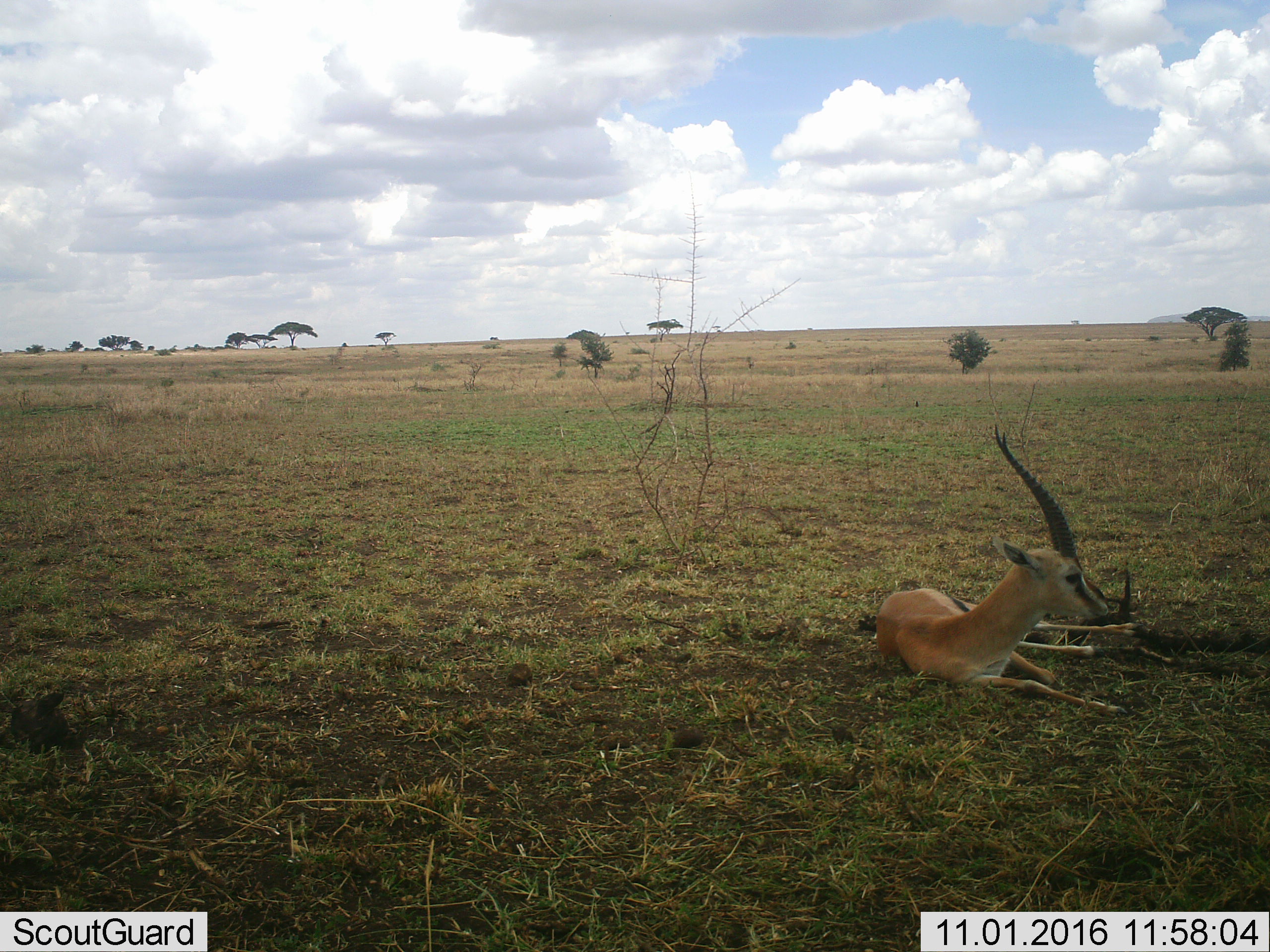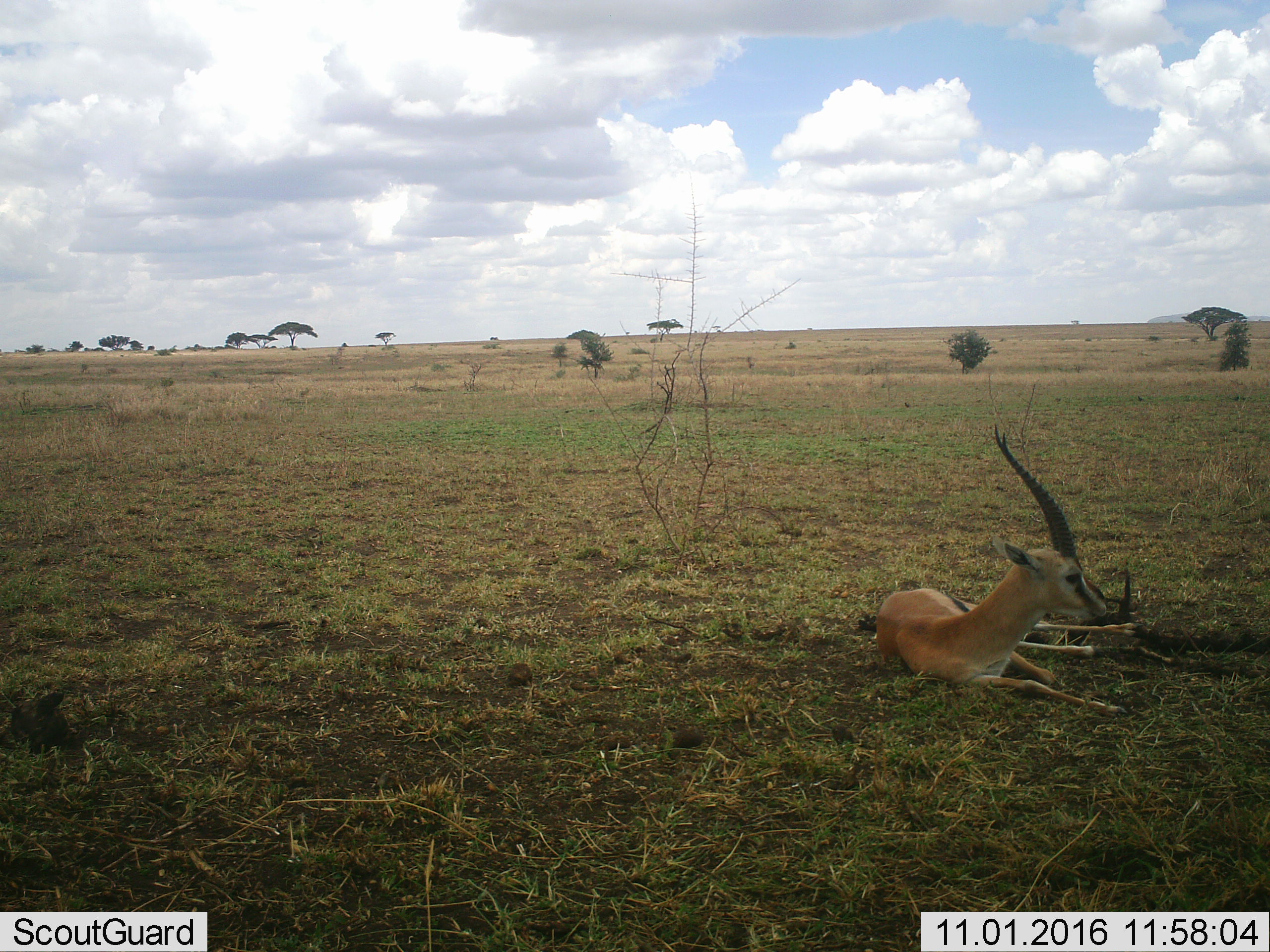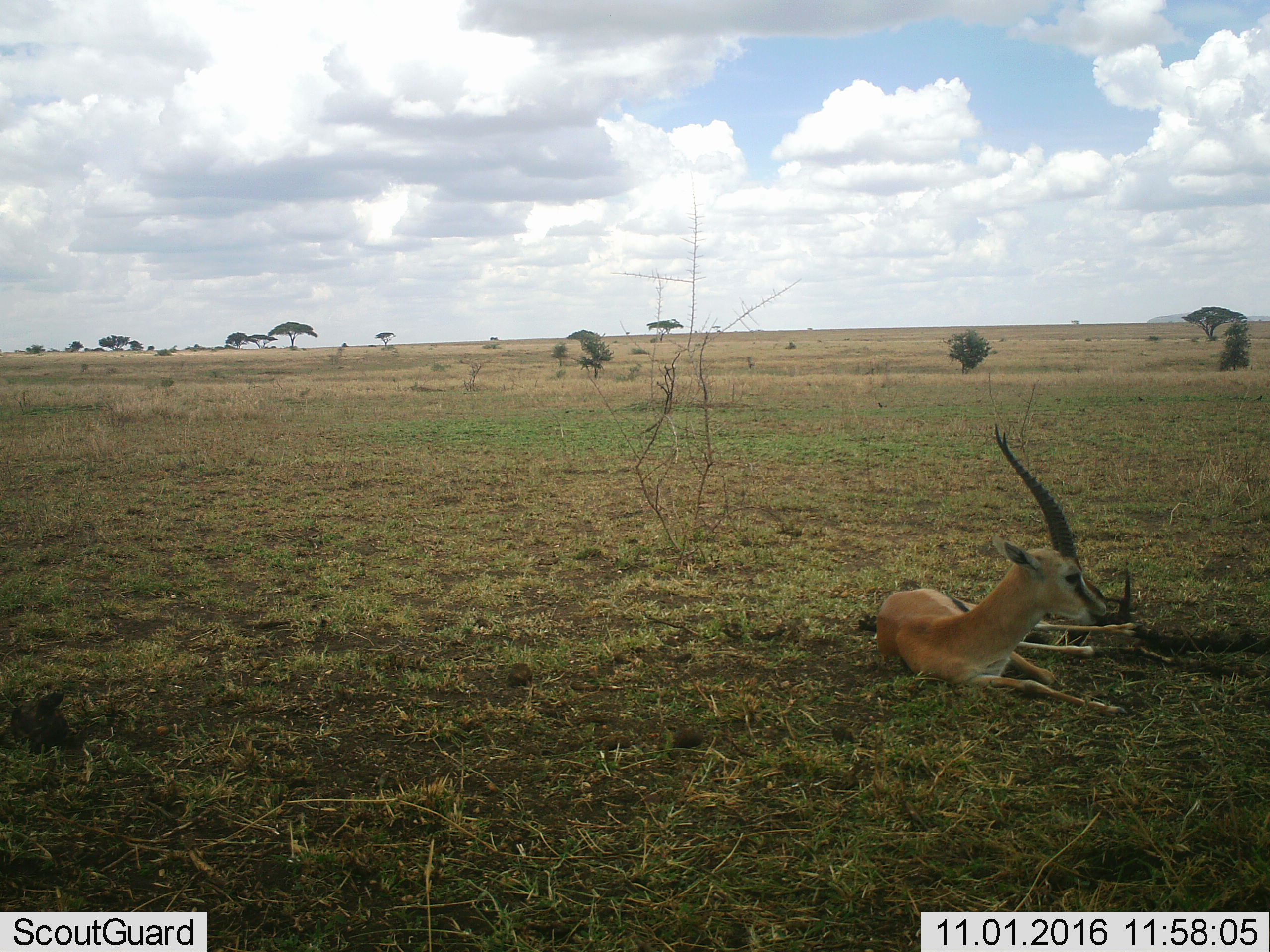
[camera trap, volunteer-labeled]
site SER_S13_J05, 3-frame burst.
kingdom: Animalia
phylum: Chordata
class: Mammalia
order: Artiodactyla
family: Bovidae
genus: Eudorcas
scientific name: Eudorcas thomsonii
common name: thomson's gazelle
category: gazellethomsons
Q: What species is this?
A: Gazellethomsons (thomson's gazelle) (Eudorcas thomsonii).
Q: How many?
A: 1.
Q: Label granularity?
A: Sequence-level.